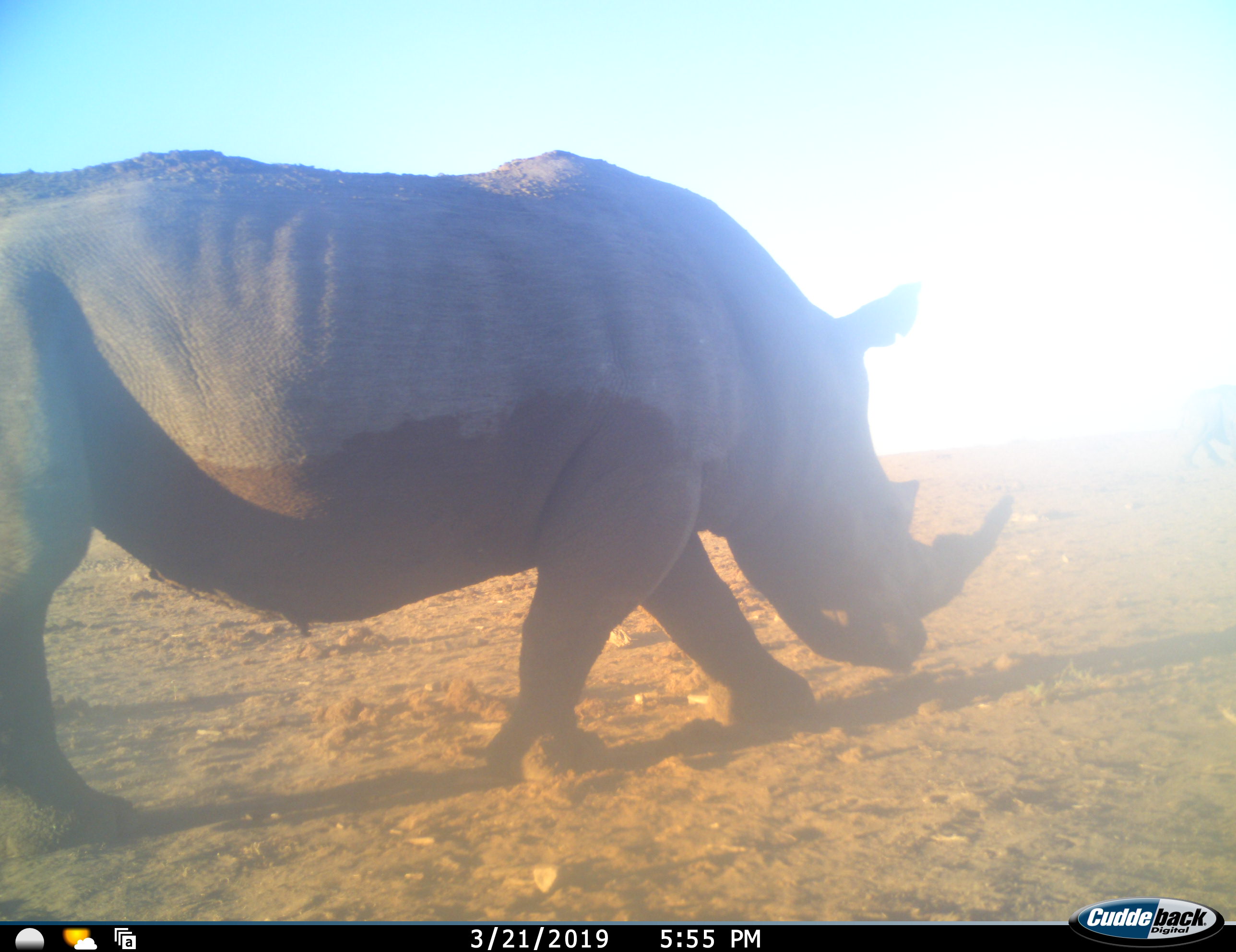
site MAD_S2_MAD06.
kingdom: Animalia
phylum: Chordata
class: Mammalia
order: Perissodactyla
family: Rhinocerotidae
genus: Diceros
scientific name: Diceros bicornis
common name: black rhinoceros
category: rhinocerosblack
Rhinocerosblack (black rhinoceros) (Diceros bicornis), count 1. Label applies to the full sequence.